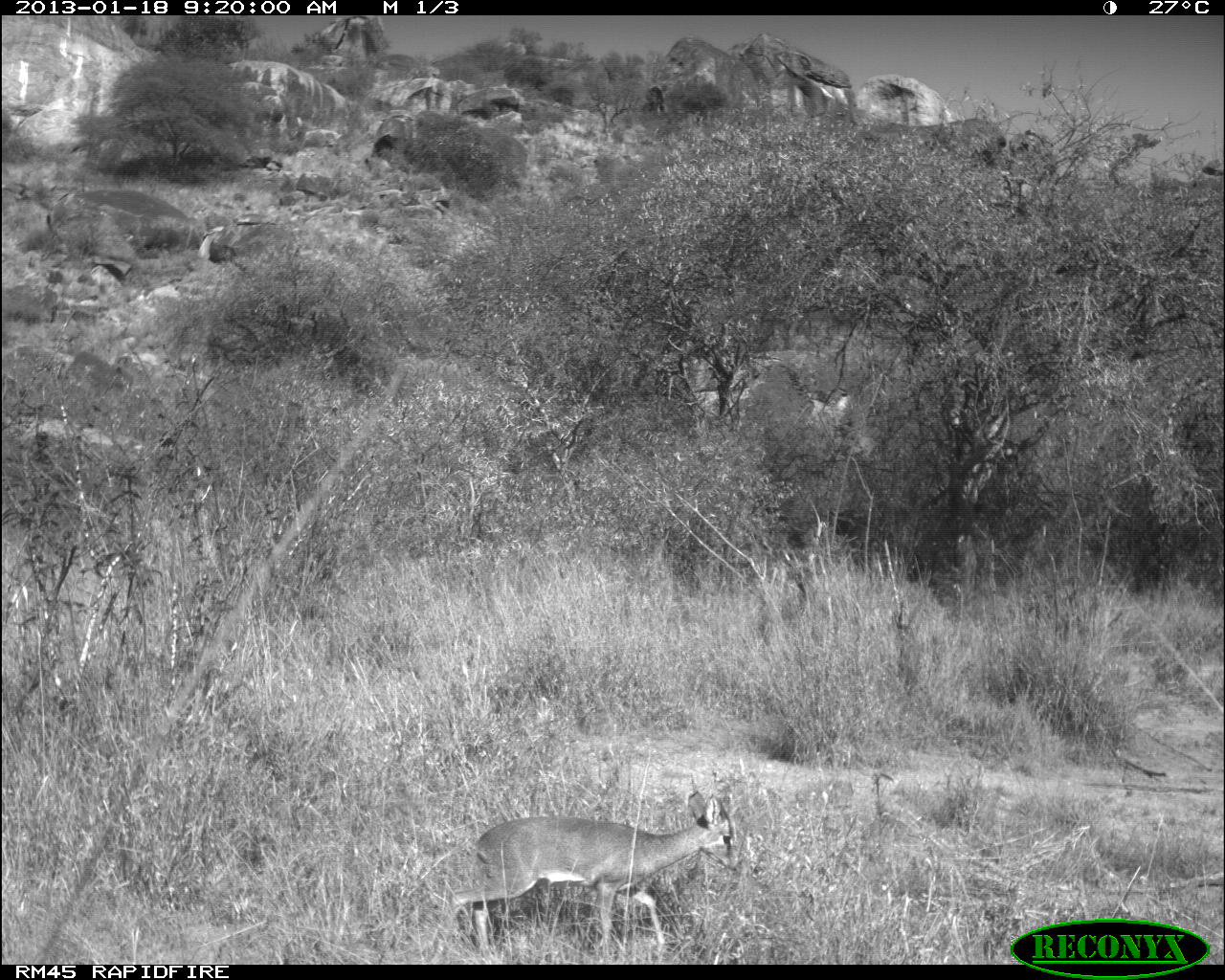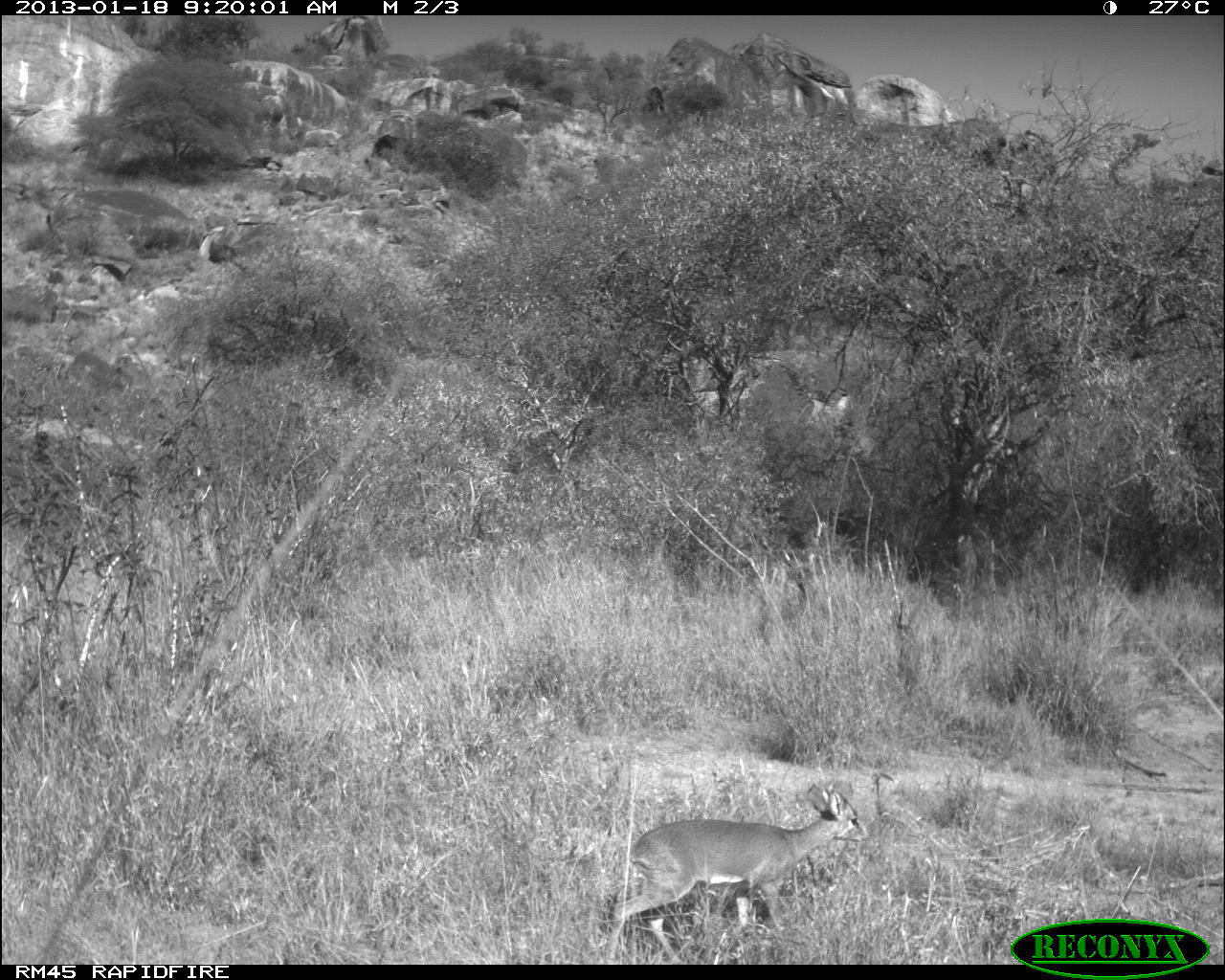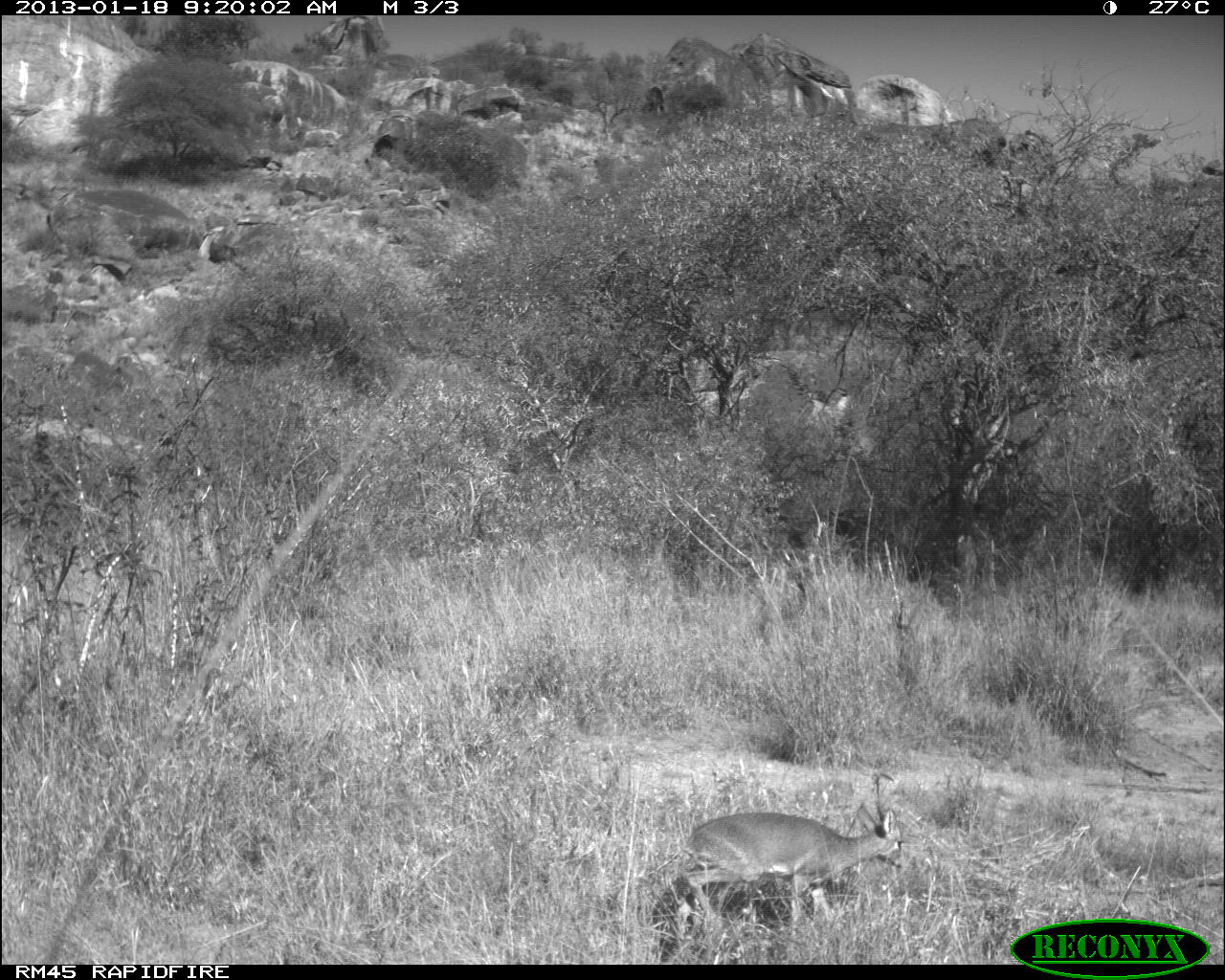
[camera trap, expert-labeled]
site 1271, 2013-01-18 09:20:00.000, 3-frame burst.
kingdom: Animalia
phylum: Chordata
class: Mammalia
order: Artiodactyla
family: Bovidae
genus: Madoqua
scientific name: Madoqua guentheri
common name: günther's dik-dik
Madoqua guentheri (günther's dik-dik), count 1.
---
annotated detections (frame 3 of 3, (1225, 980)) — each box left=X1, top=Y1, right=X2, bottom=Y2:
madoqua guentheri: left=674, top=801, right=904, bottom=943